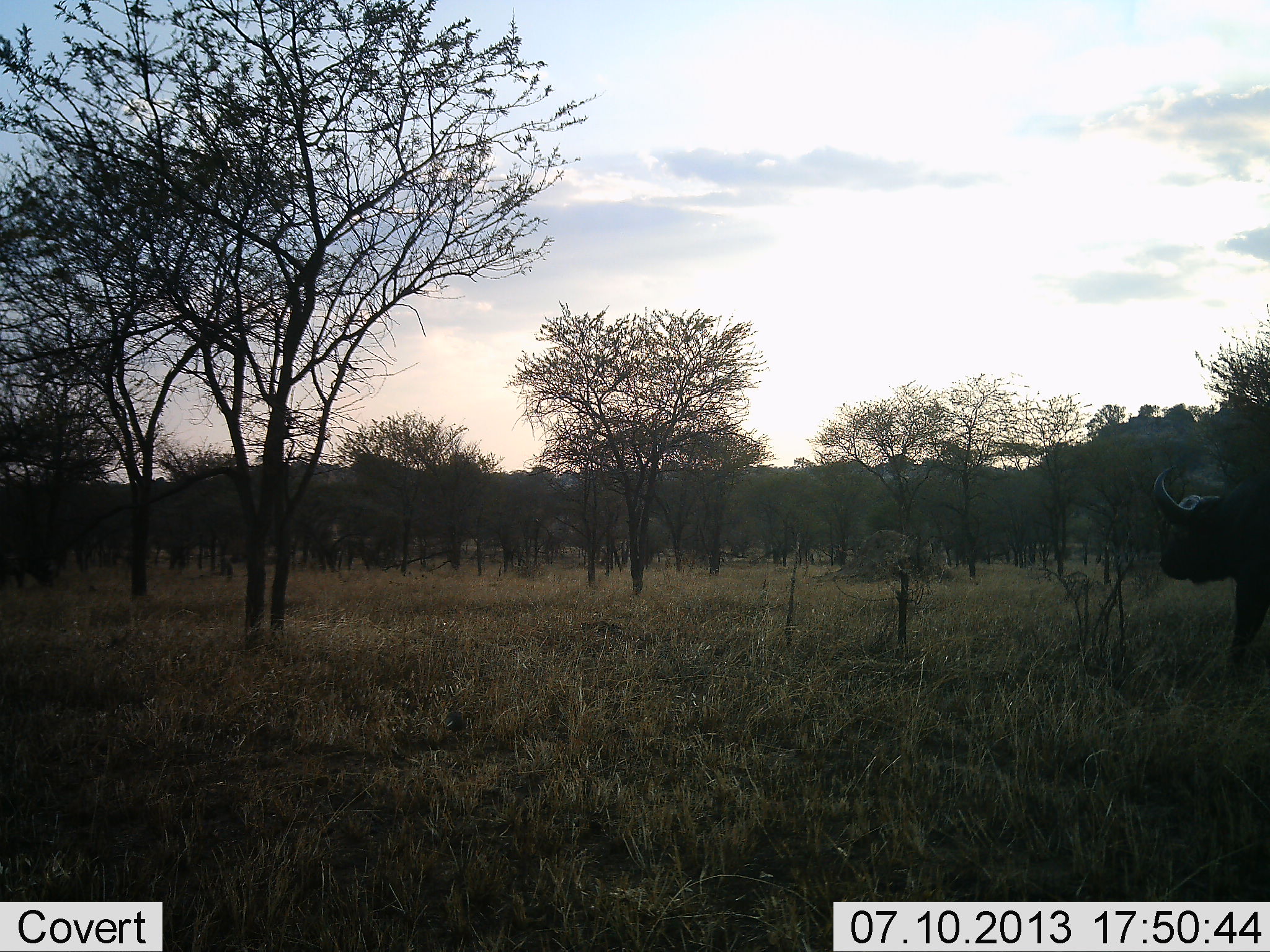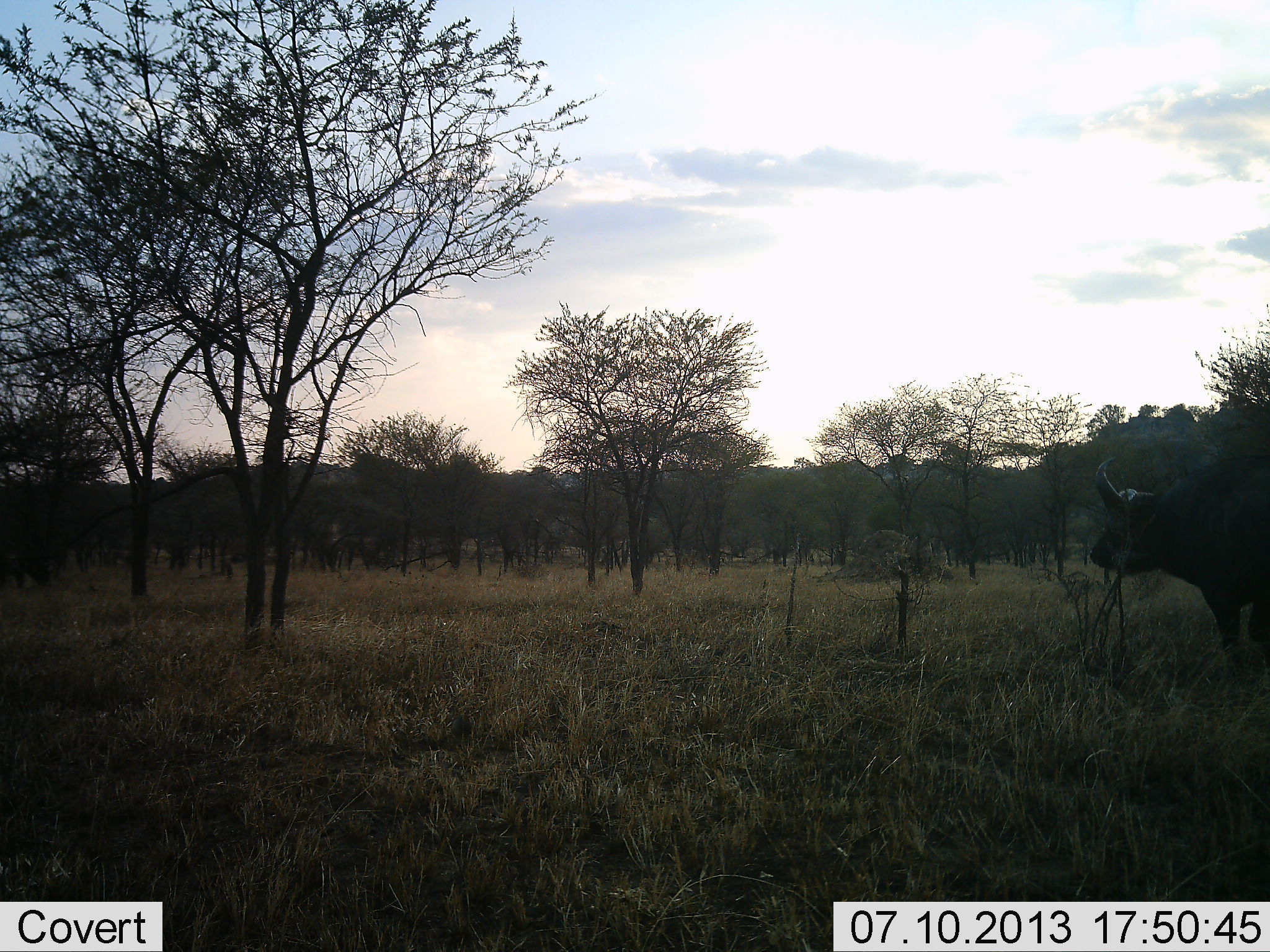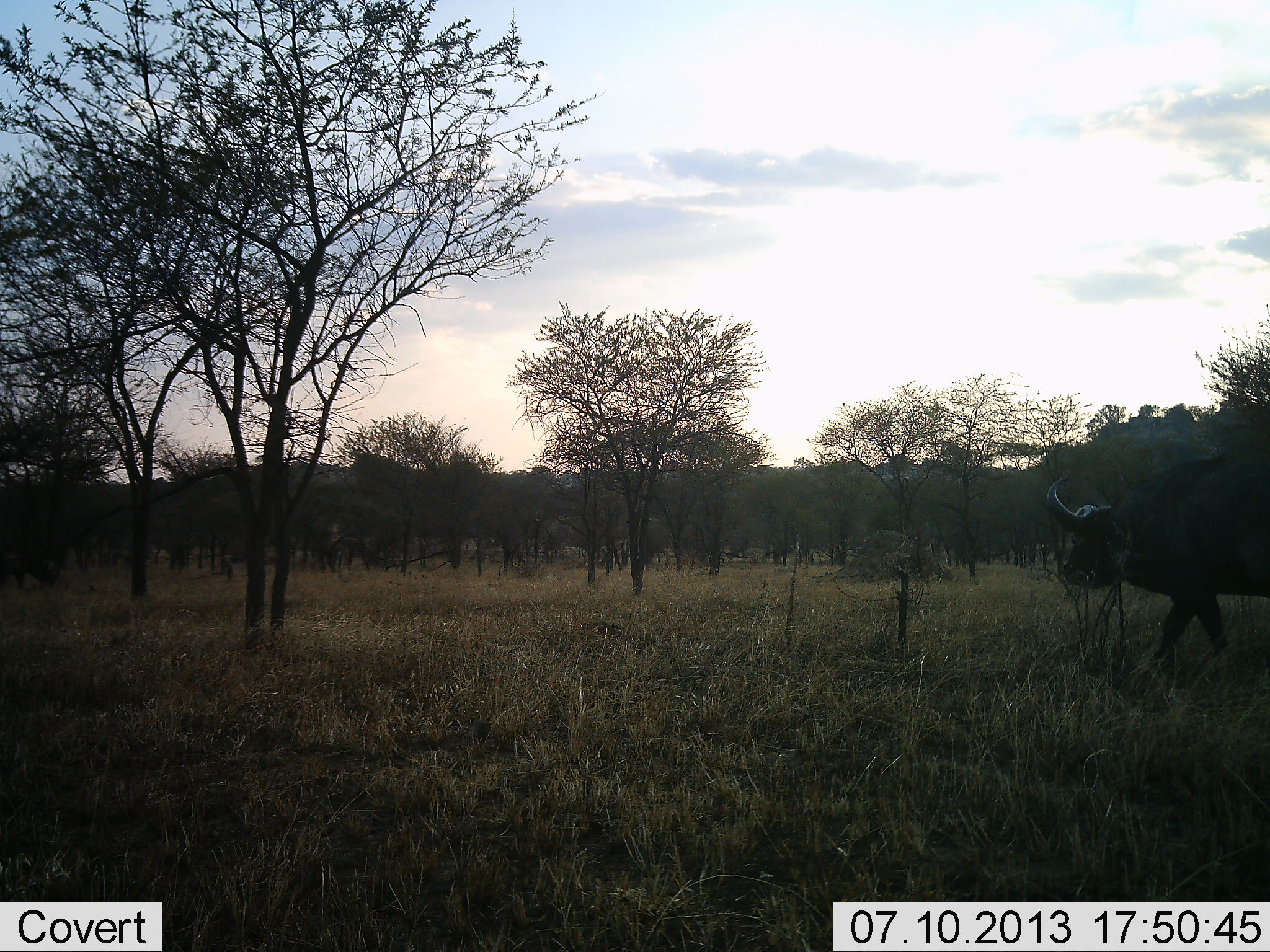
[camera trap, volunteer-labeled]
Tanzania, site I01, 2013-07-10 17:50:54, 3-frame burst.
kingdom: Animalia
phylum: Chordata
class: Mammalia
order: Artiodactyla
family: Bovidae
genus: Syncerus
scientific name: Syncerus caffer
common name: cape buffalo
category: buffalo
Buffalo (cape buffalo) (Syncerus caffer), count 1. Behavior (volunteer vote fractions): standing 0%, resting 0%, moving 100%, interacting 0%. Young present (vote fraction): 0%. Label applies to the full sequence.